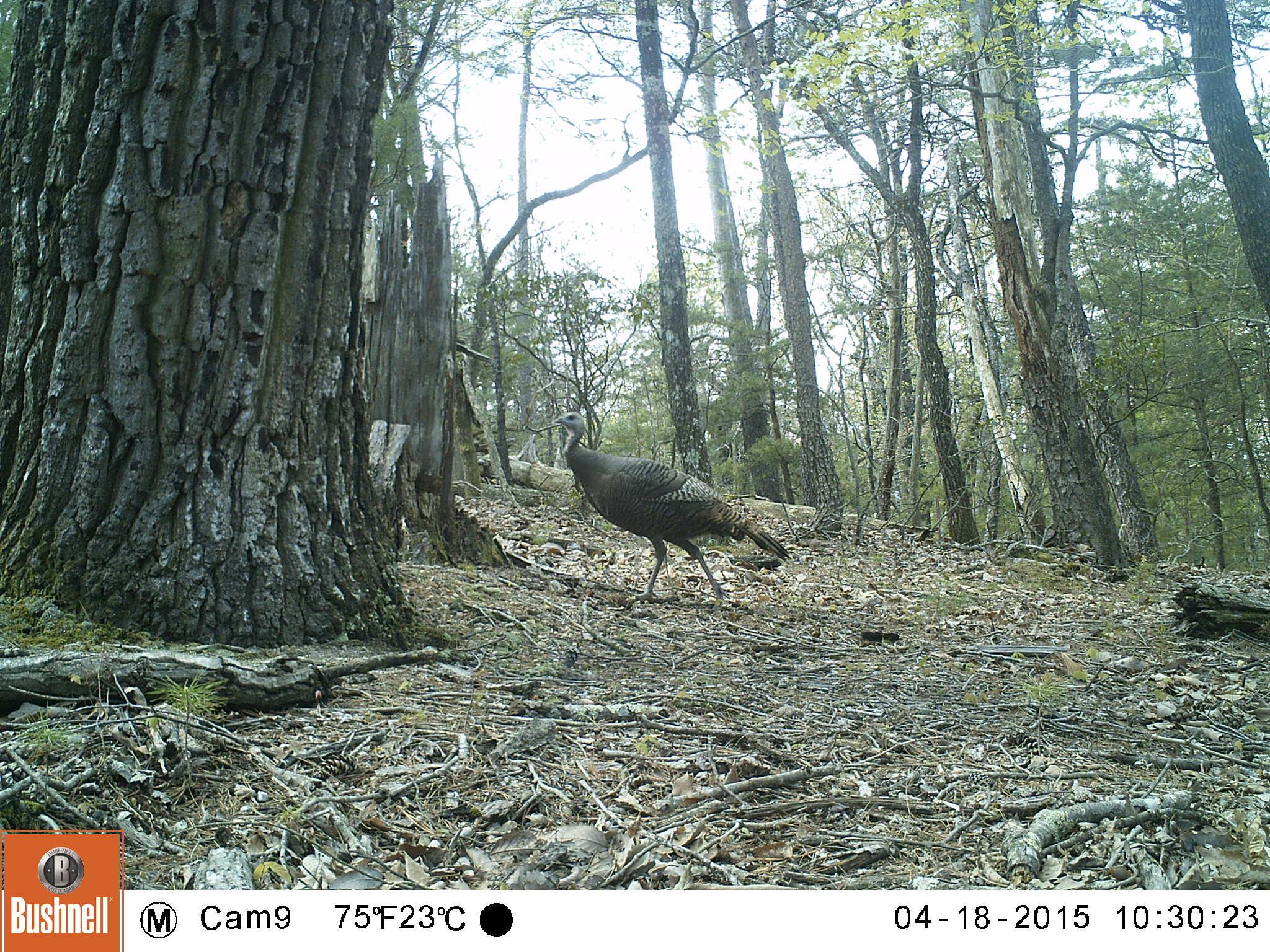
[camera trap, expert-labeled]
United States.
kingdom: Animalia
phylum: Chordata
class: Aves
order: Galliformes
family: Phasianidae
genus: Meleagris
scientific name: Meleagris gallopavo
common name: wild turkey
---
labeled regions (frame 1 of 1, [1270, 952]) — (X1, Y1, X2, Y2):
Wild Turkey: (552, 400, 788, 620)